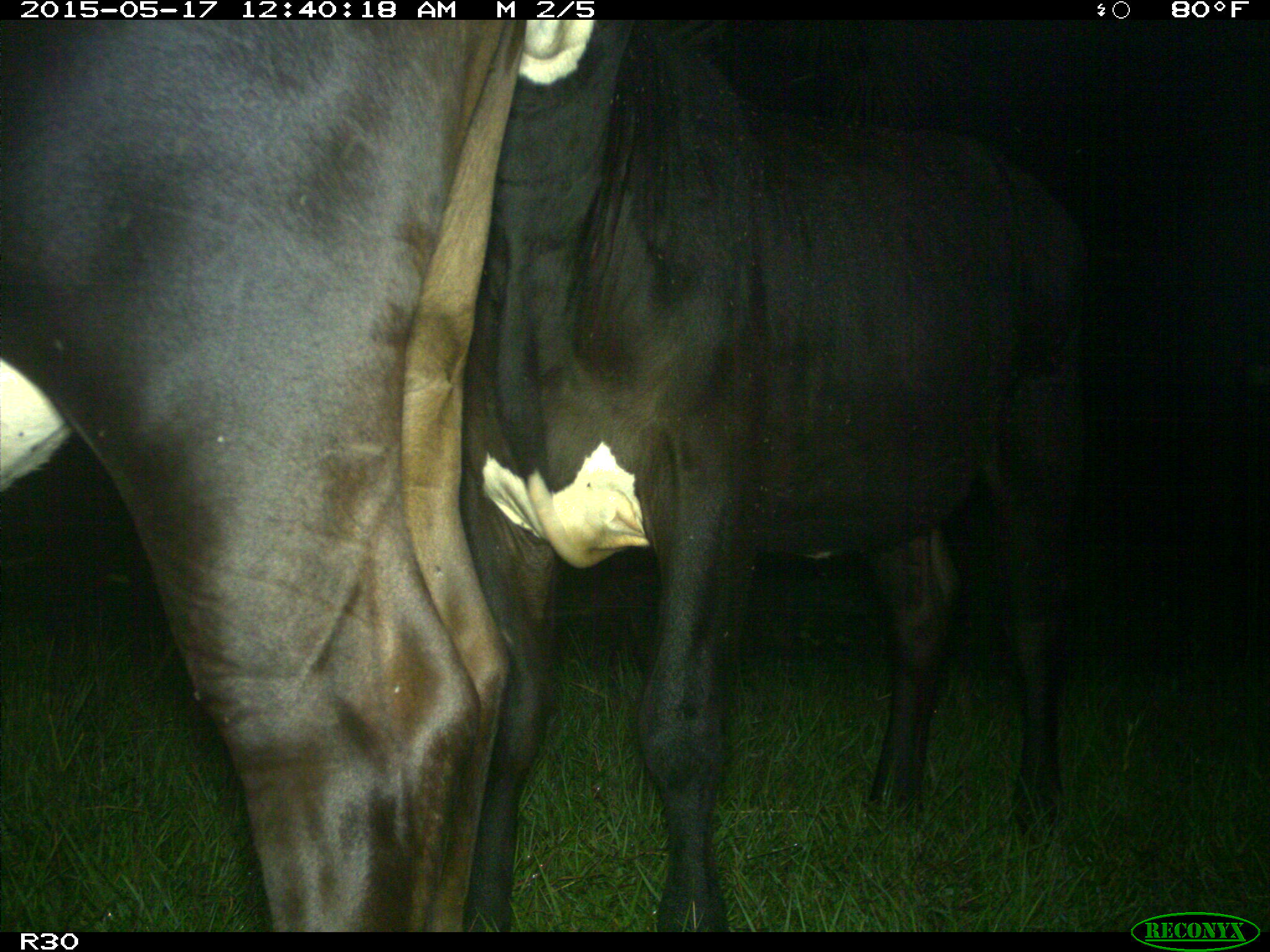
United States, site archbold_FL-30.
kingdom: Animalia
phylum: Chordata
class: Mammalia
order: Artiodactyla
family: Bovidae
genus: Bos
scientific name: Bos taurus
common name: domestic cow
Bos taurus (domestic cow).